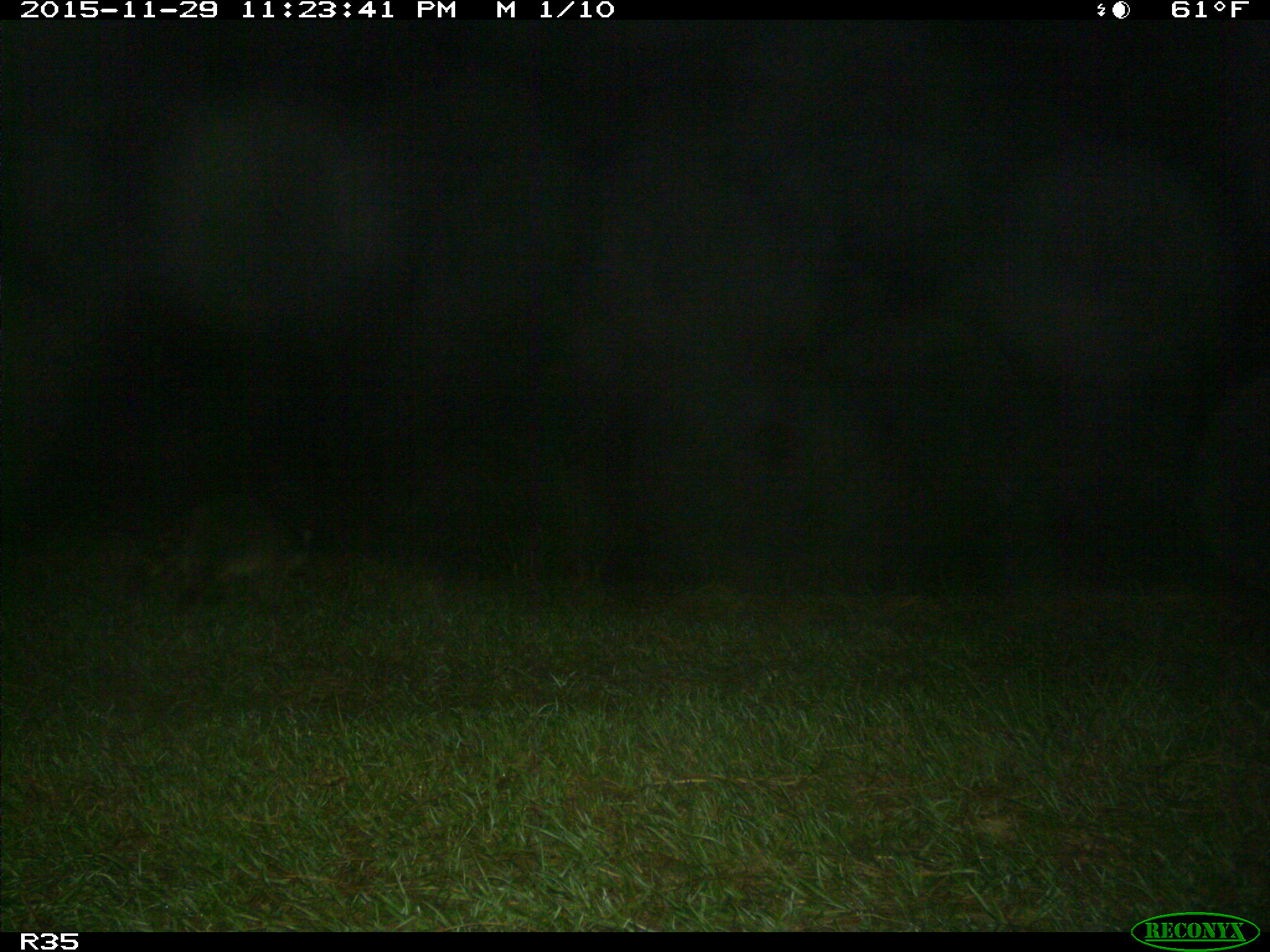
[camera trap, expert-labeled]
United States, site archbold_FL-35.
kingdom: Animalia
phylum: Chordata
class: Mammalia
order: Carnivora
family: Procyonidae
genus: Procyon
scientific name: Procyon lotor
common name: common raccoon